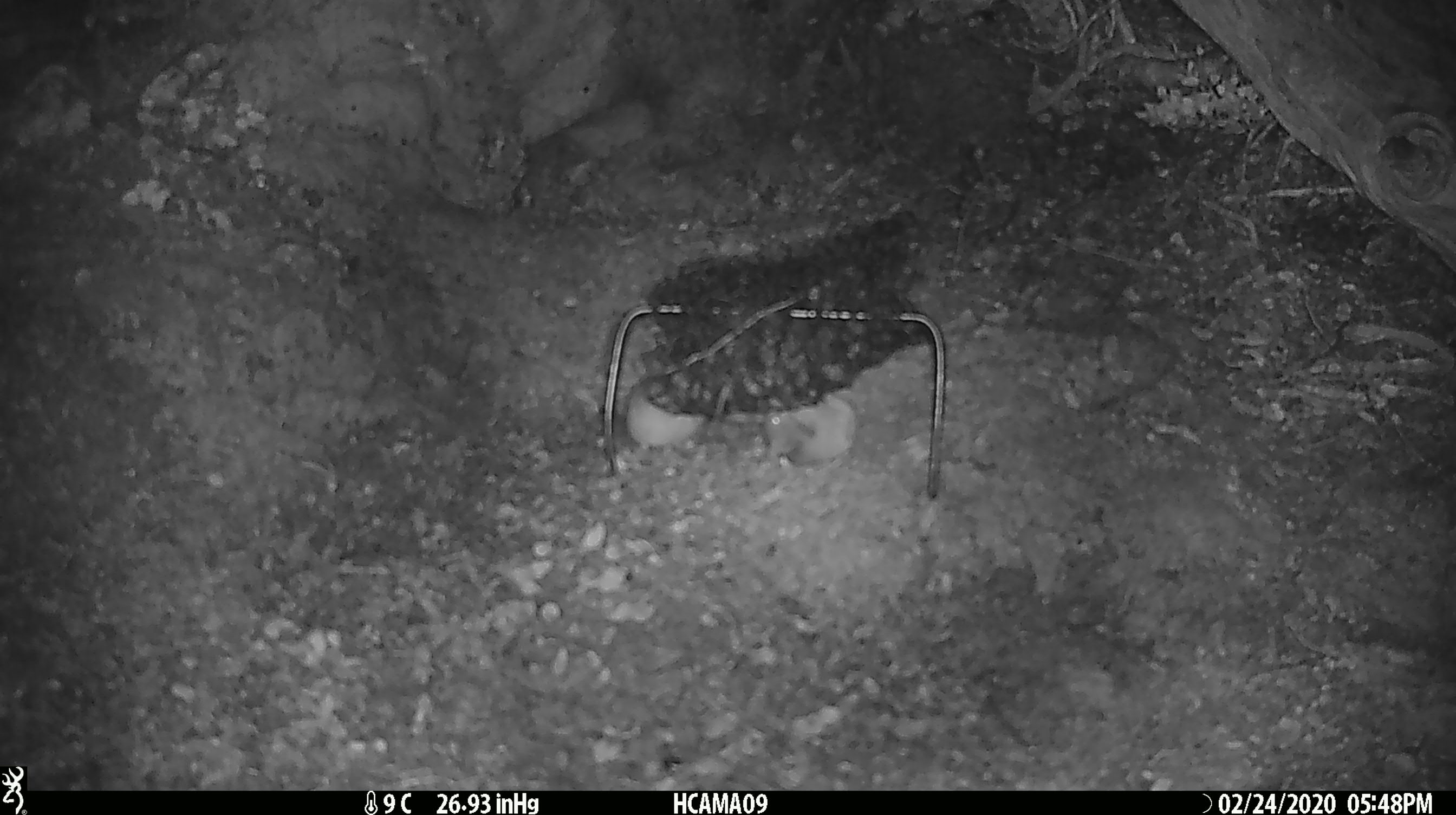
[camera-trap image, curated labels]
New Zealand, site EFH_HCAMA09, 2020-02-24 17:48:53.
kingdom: Animalia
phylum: Chordata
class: Mammalia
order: Rodentia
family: Muridae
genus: Mus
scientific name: Mus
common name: mouse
Mouse (Mus).